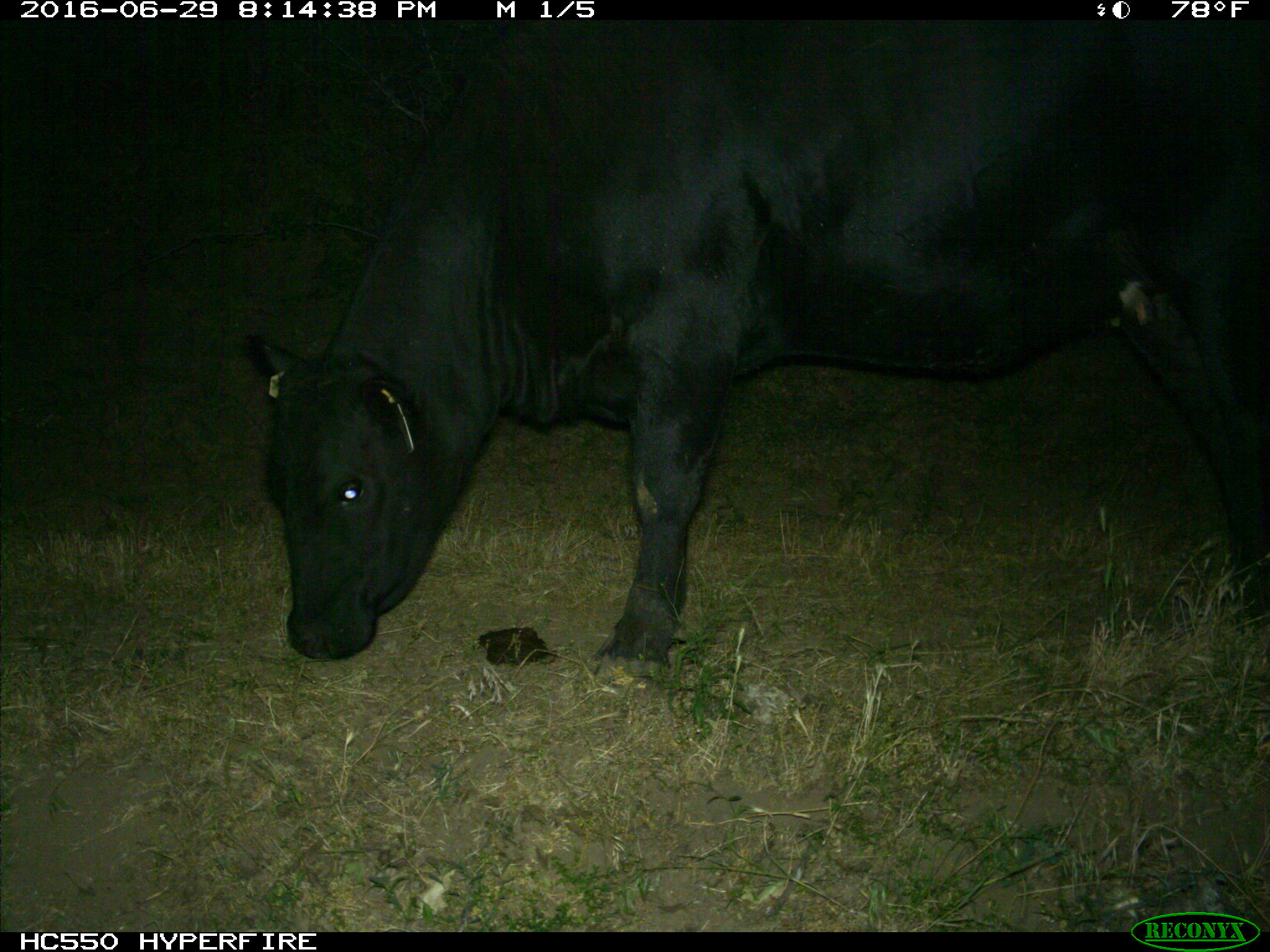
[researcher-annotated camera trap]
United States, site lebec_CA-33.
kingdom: Animalia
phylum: Chordata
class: Mammalia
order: Artiodactyla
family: Bovidae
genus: Bos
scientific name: Bos taurus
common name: domestic cow